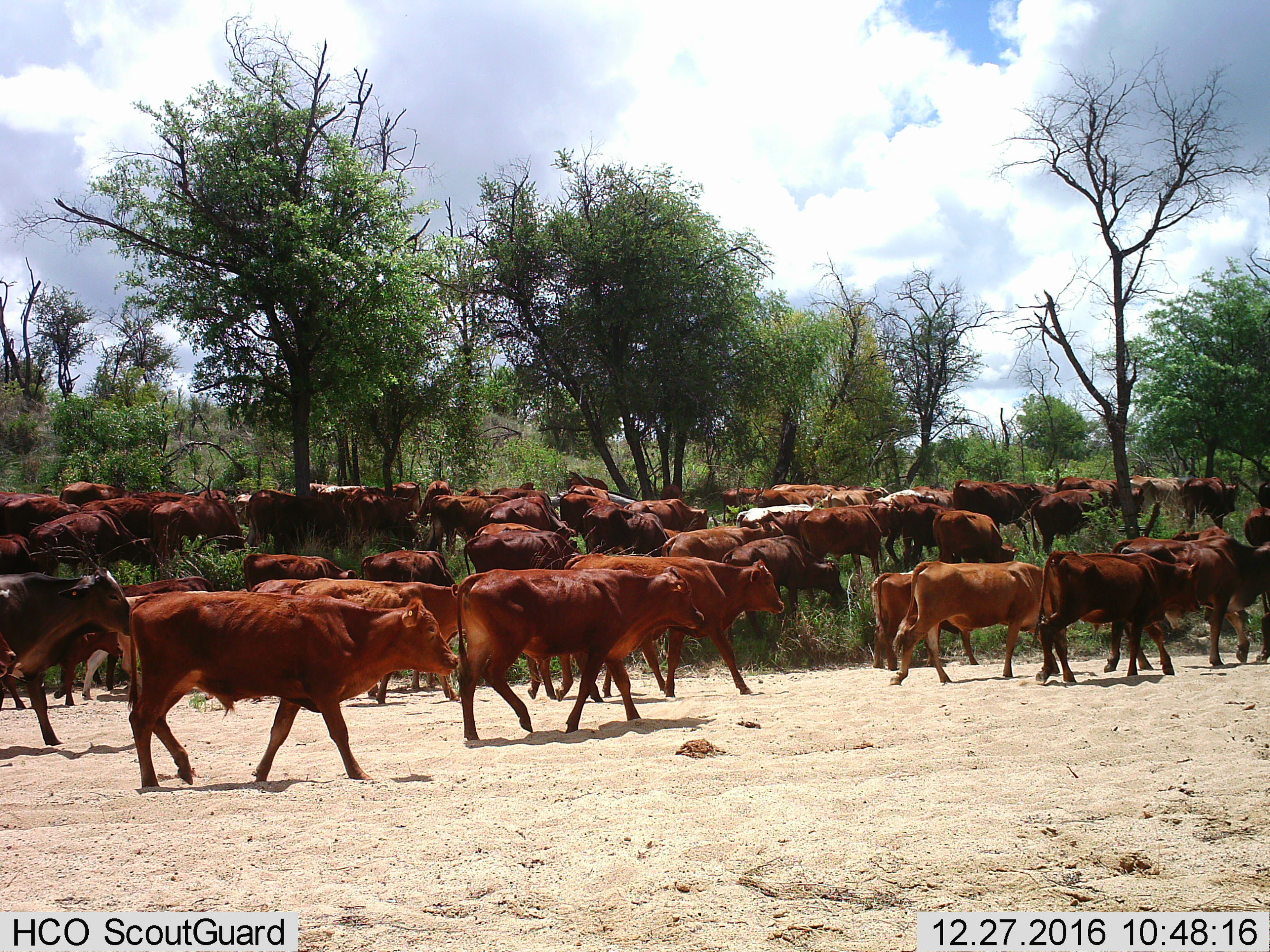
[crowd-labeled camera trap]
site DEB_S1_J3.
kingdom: Animalia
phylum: Chordata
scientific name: Vertebrata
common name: domestic animal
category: domesticanimal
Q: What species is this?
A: Domesticanimal (domestic animal) (Vertebrata).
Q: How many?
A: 11-50.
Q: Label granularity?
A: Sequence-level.